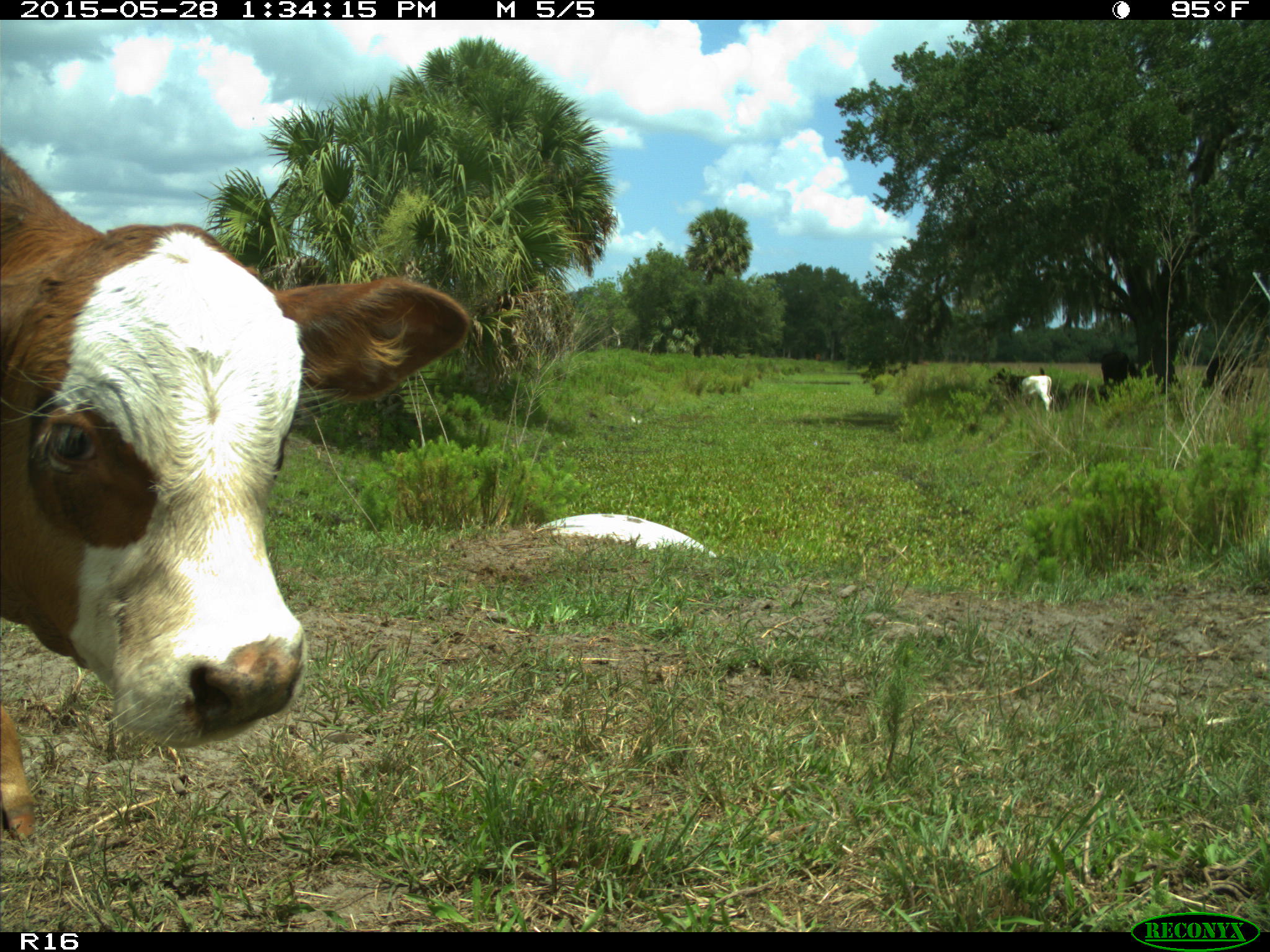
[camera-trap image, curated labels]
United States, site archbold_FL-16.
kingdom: Animalia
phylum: Chordata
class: Mammalia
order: Artiodactyla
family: Bovidae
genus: Bos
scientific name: Bos taurus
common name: domestic cow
Bos taurus (domestic cow).